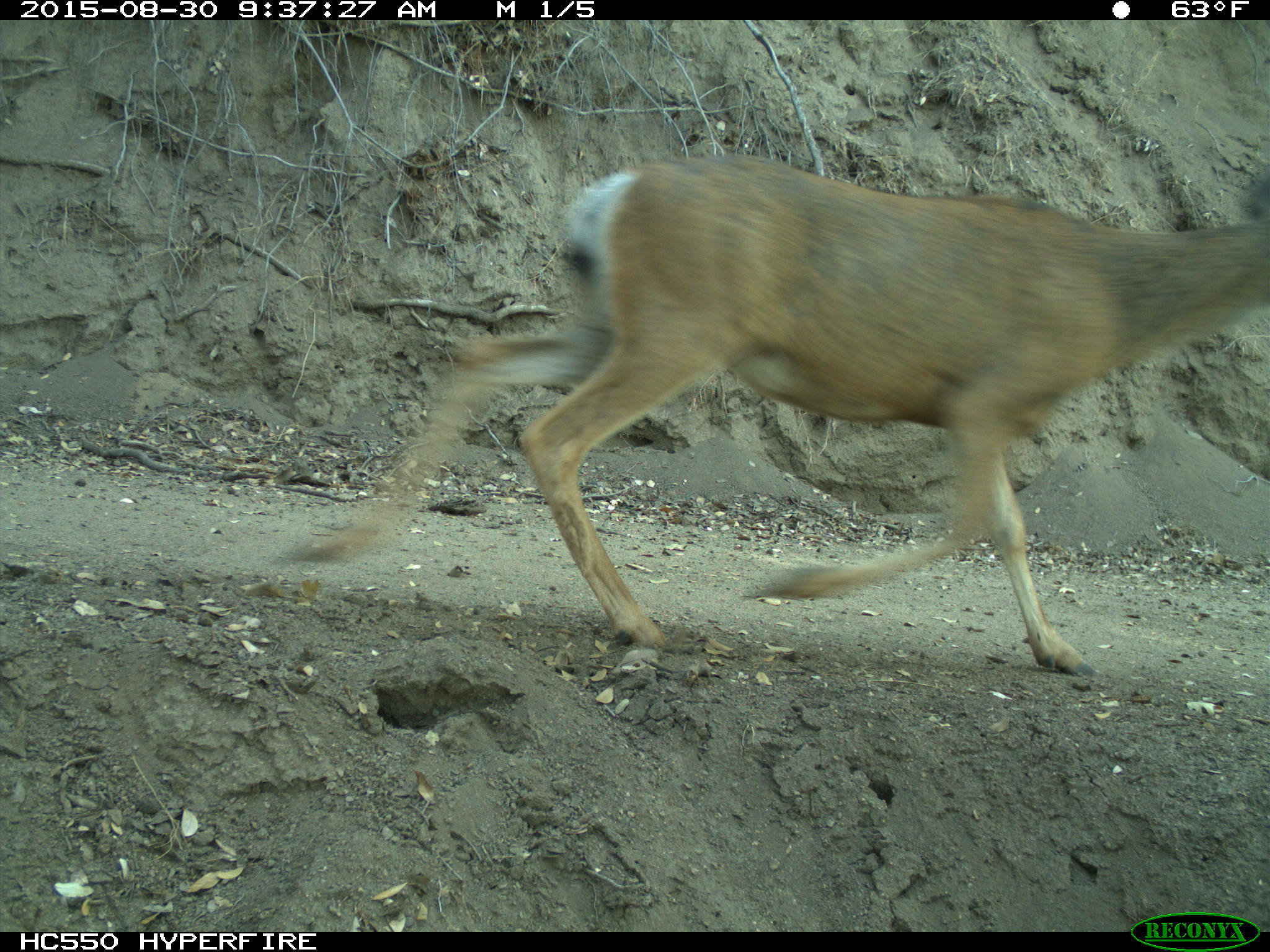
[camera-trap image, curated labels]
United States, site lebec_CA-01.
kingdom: Animalia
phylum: Chordata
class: Mammalia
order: Artiodactyla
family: Cervidae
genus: Odocoileus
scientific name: Odocoileus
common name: deer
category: unidentified deer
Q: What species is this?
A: Unidentified deer (deer) (Odocoileus).